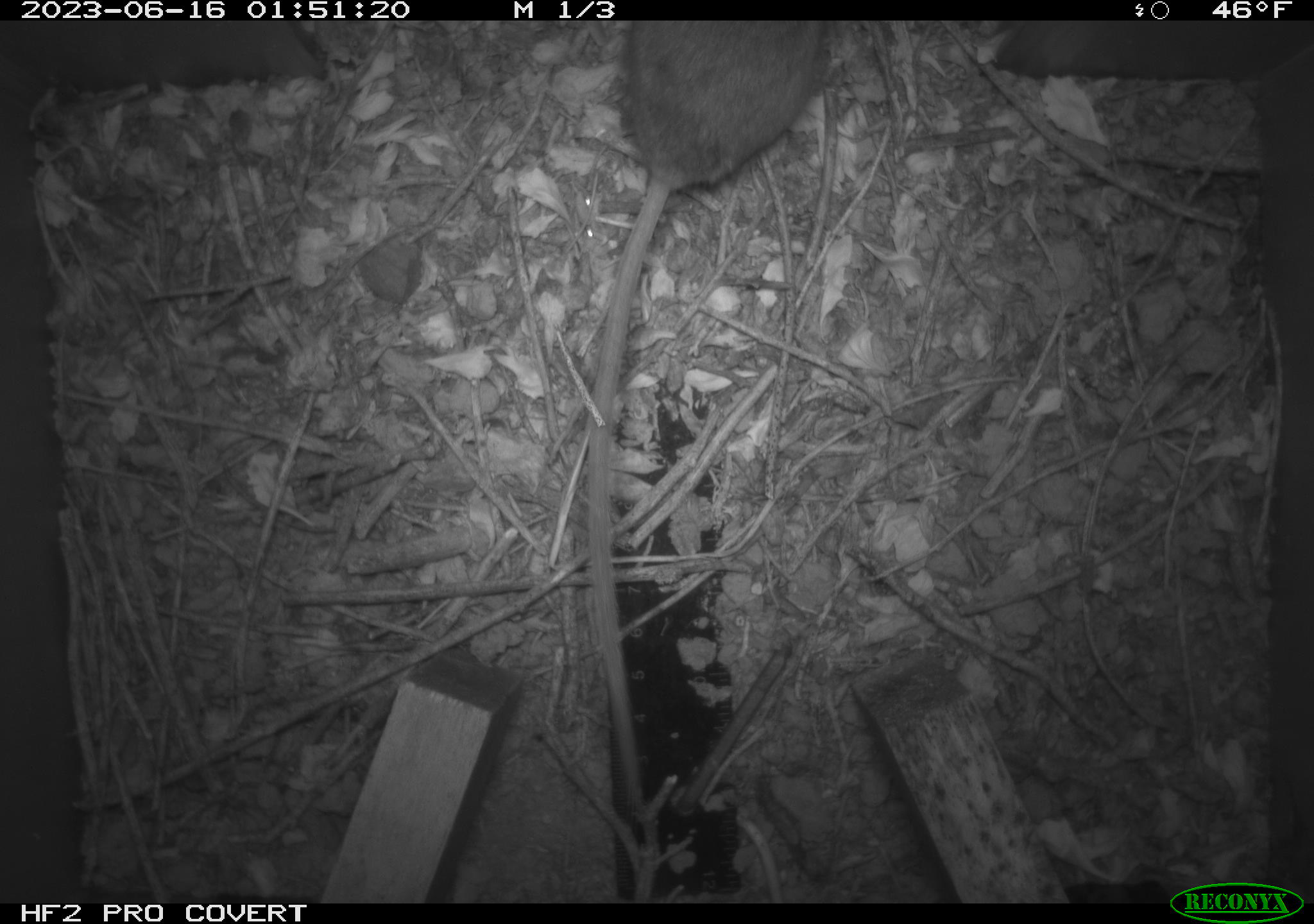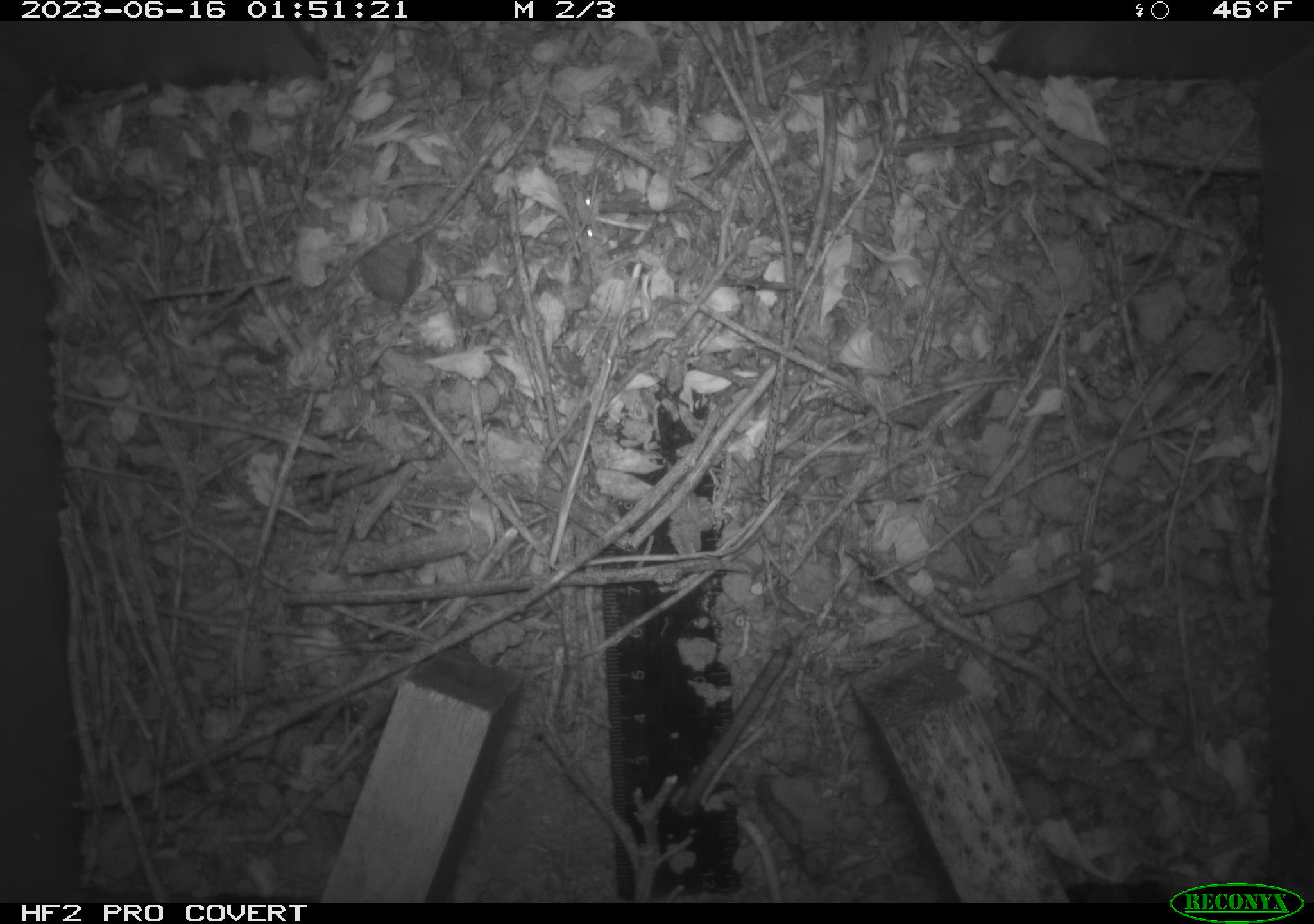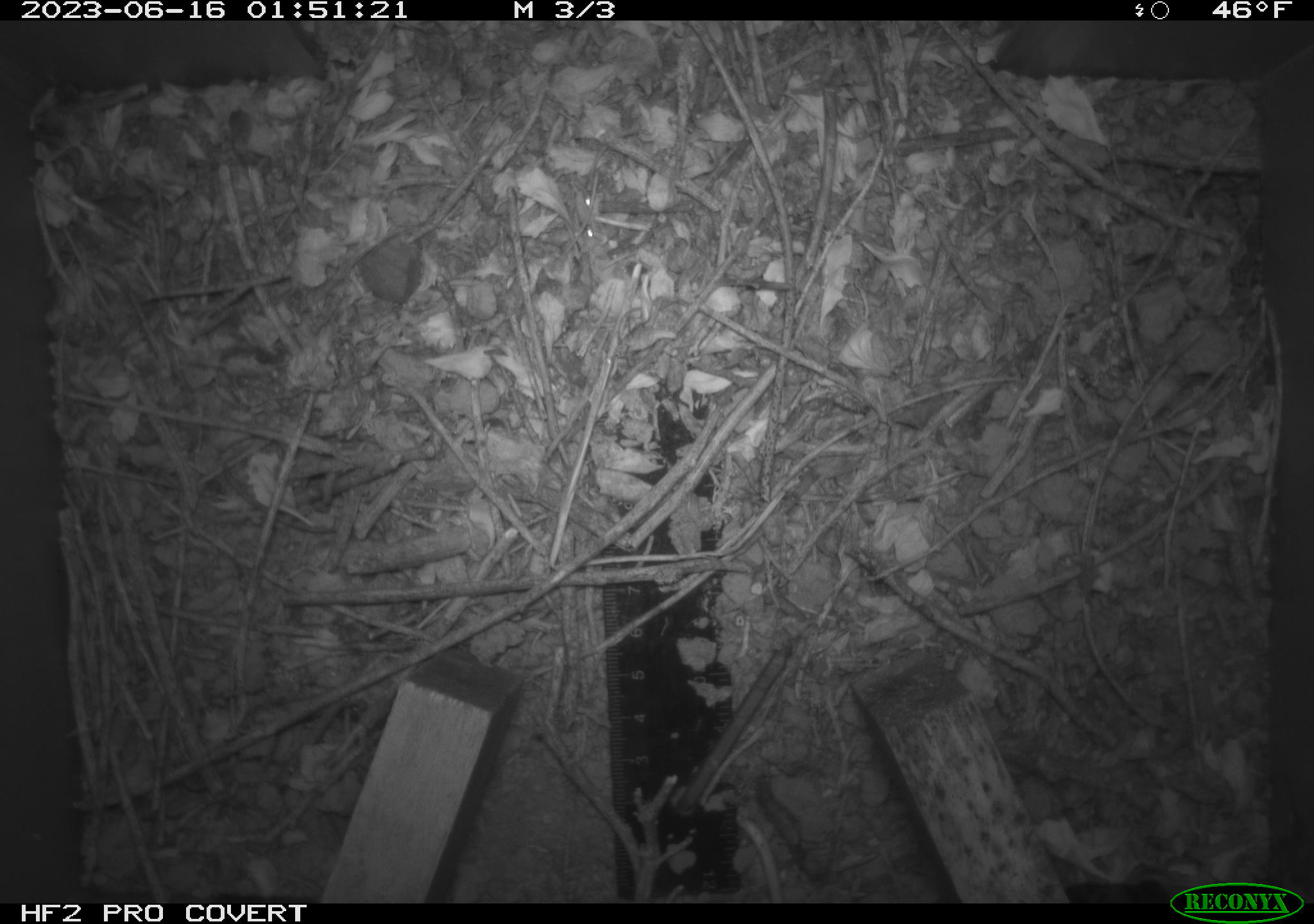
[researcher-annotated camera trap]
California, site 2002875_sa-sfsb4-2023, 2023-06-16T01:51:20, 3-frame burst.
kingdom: Animalia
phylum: Chordata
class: Mammalia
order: Rodentia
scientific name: Rodentia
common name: mouse species